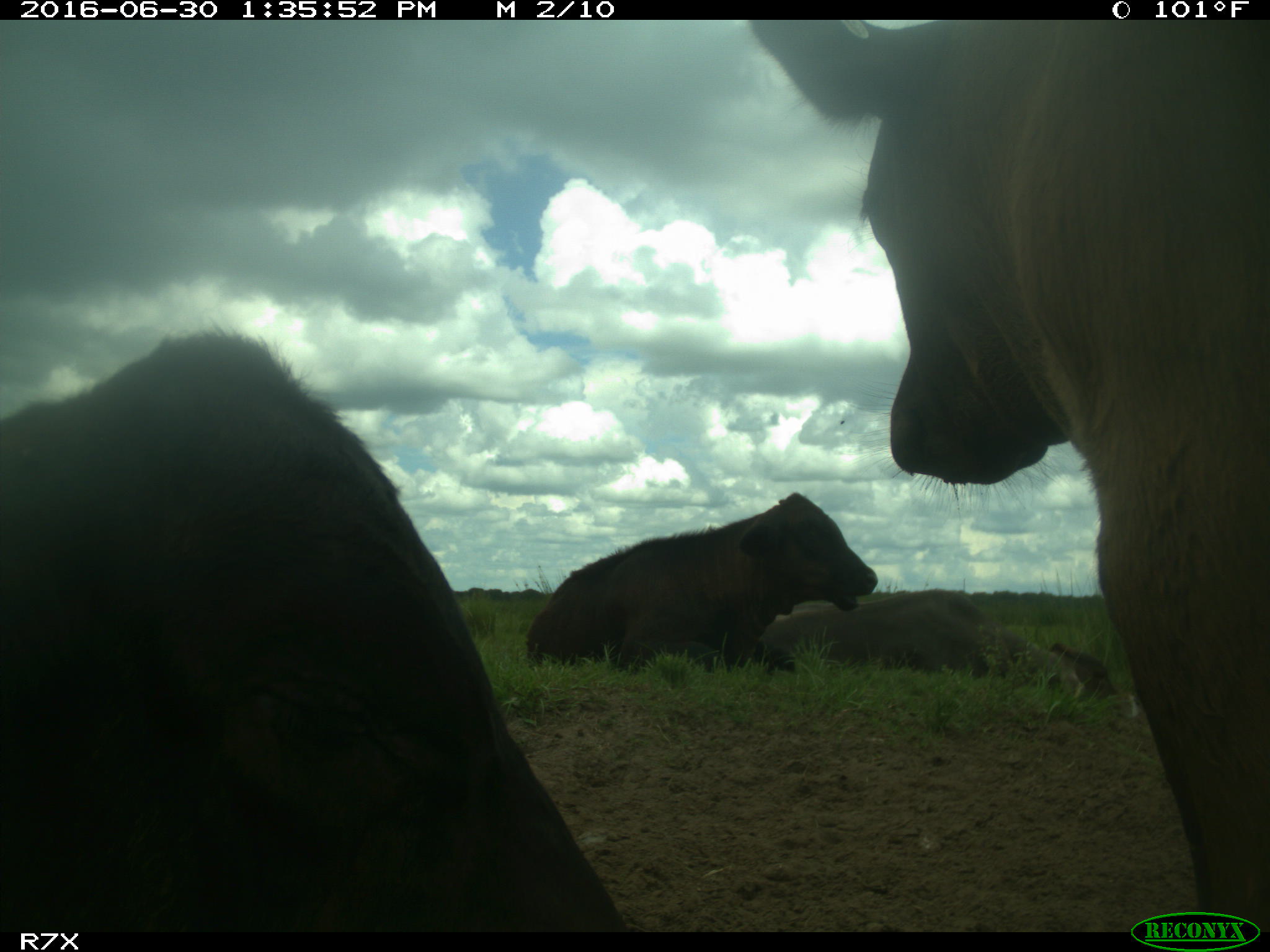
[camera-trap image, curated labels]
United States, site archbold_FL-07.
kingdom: Animalia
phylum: Chordata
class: Mammalia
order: Artiodactyla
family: Bovidae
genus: Bos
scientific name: Bos taurus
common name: domestic cow